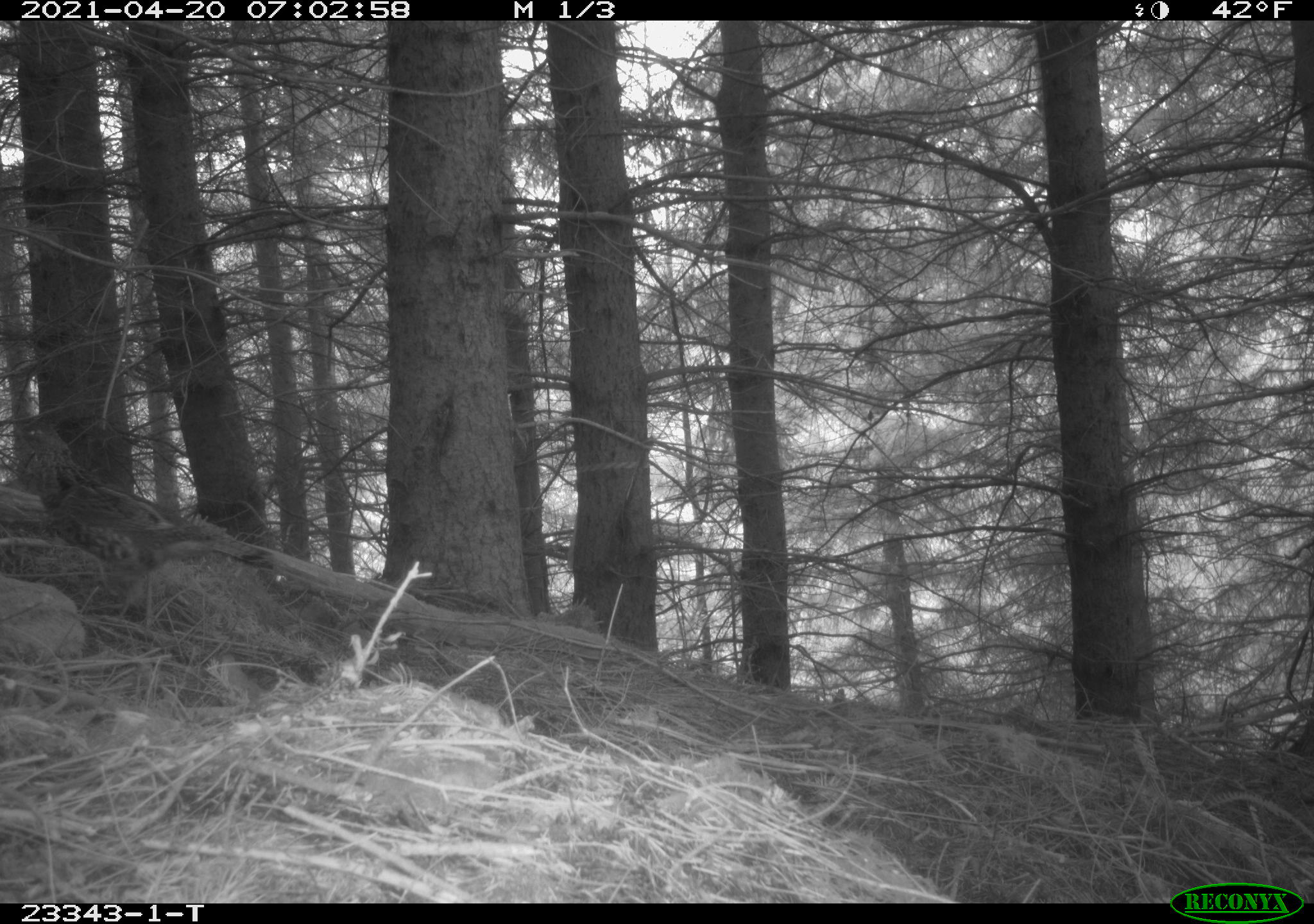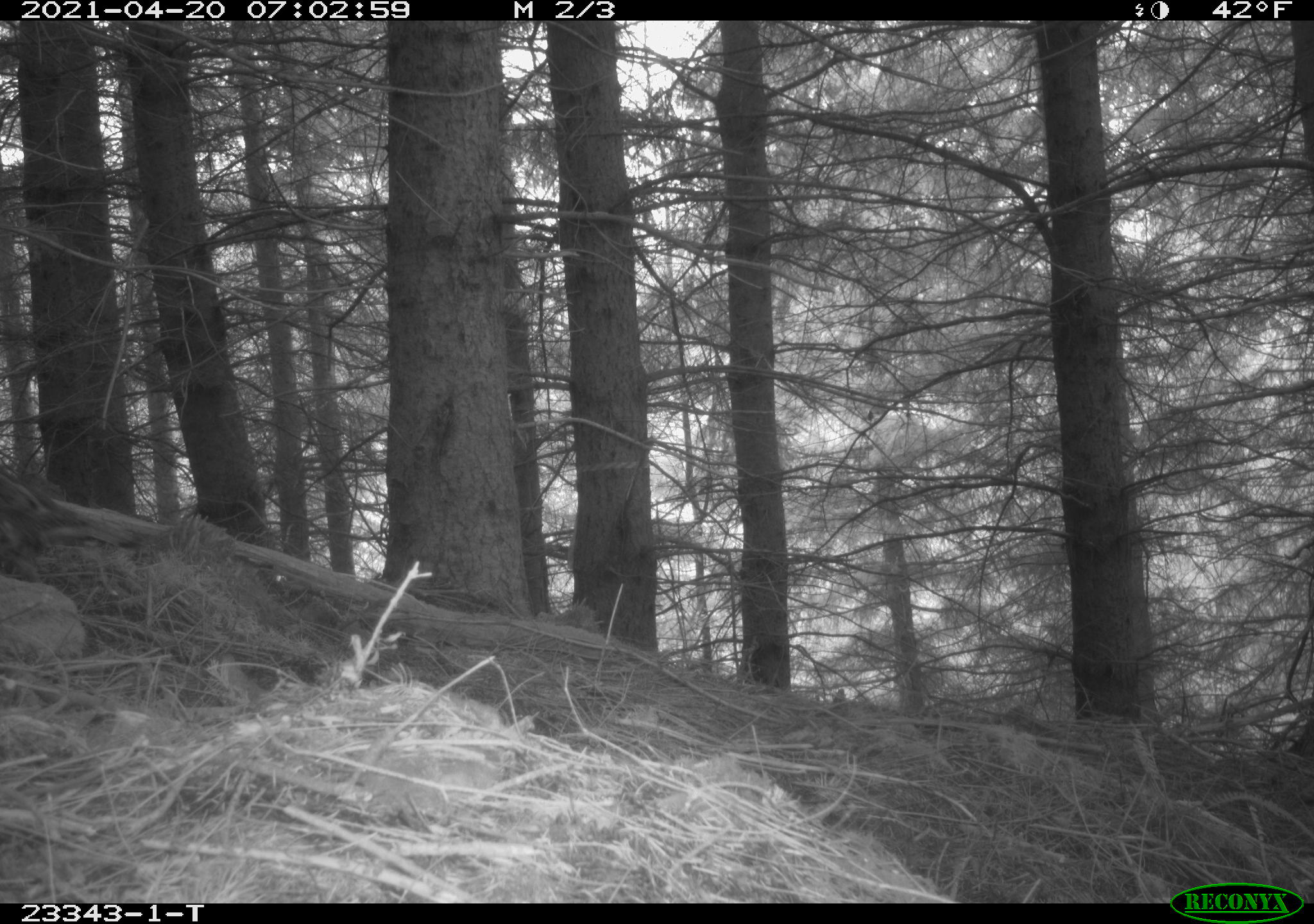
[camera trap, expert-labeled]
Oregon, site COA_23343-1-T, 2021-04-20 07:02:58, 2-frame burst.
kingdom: Animalia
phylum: Chordata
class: Aves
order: Galliformes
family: Phasianidae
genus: Bonasa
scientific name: Bonasa umbellus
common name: ruffed grouse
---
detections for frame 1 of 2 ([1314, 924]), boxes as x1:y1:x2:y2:
ruffed grouse: 10:412:275:588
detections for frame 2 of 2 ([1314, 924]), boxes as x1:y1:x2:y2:
ruffed grouse: 0:461:142:567